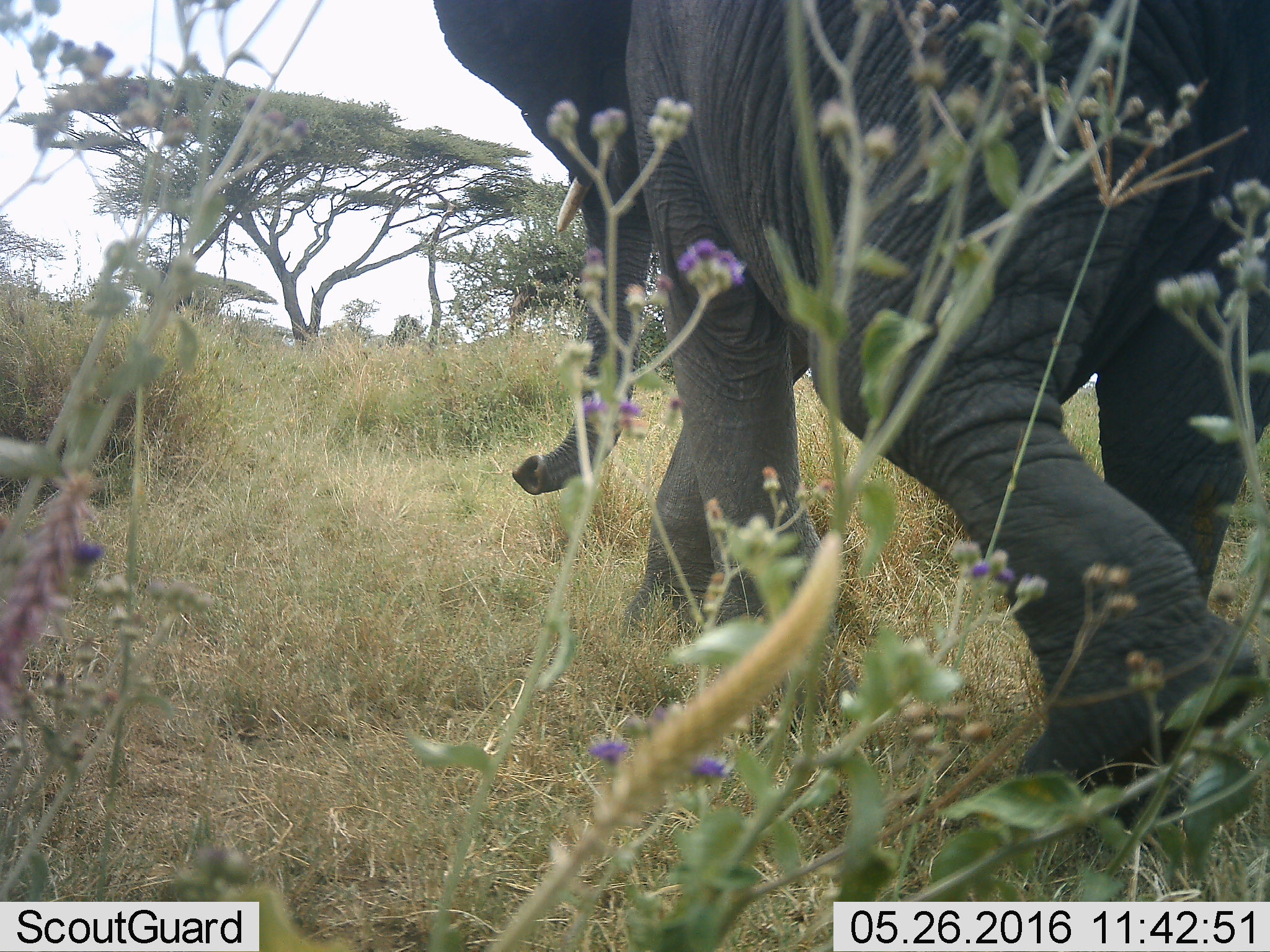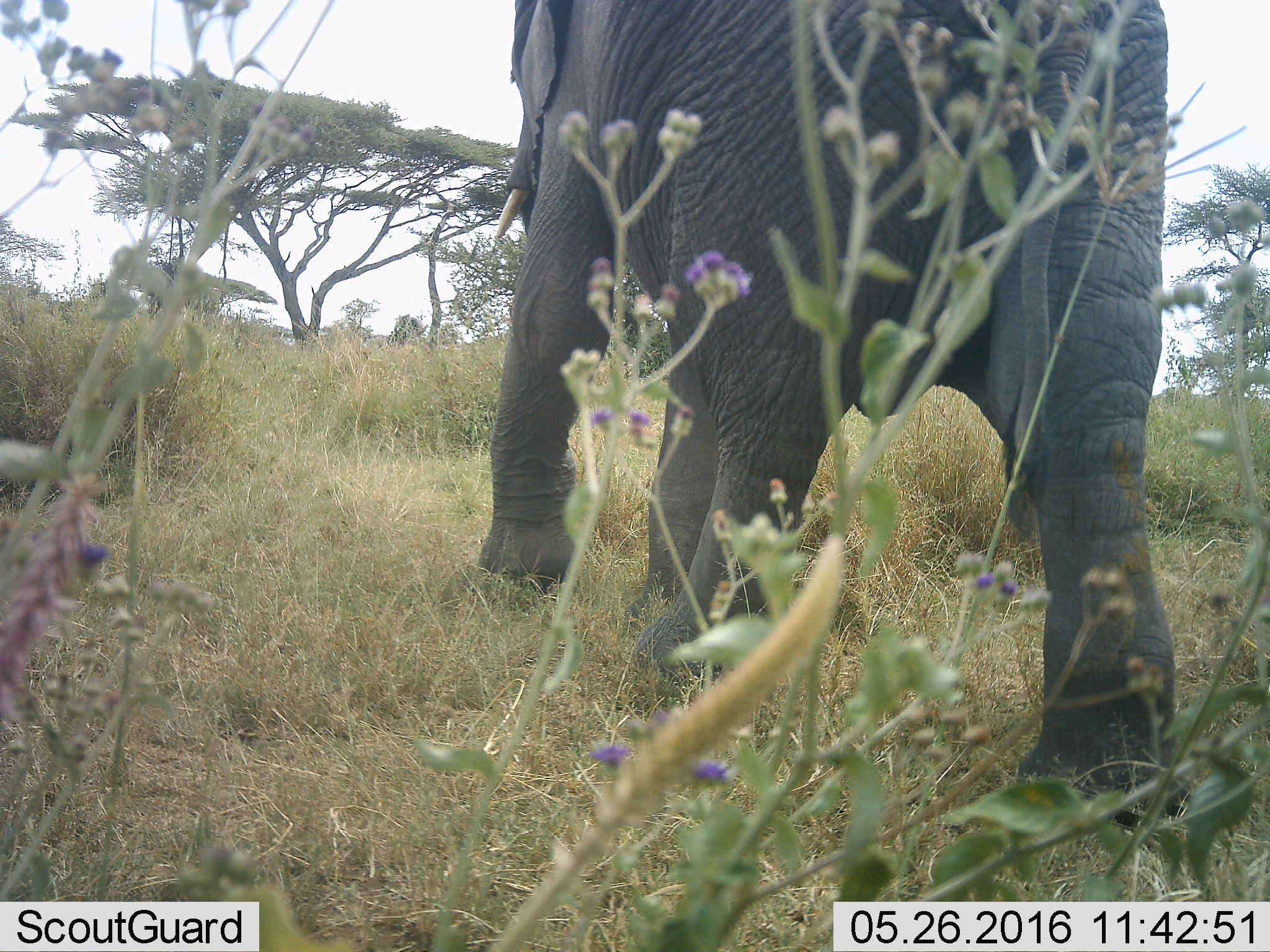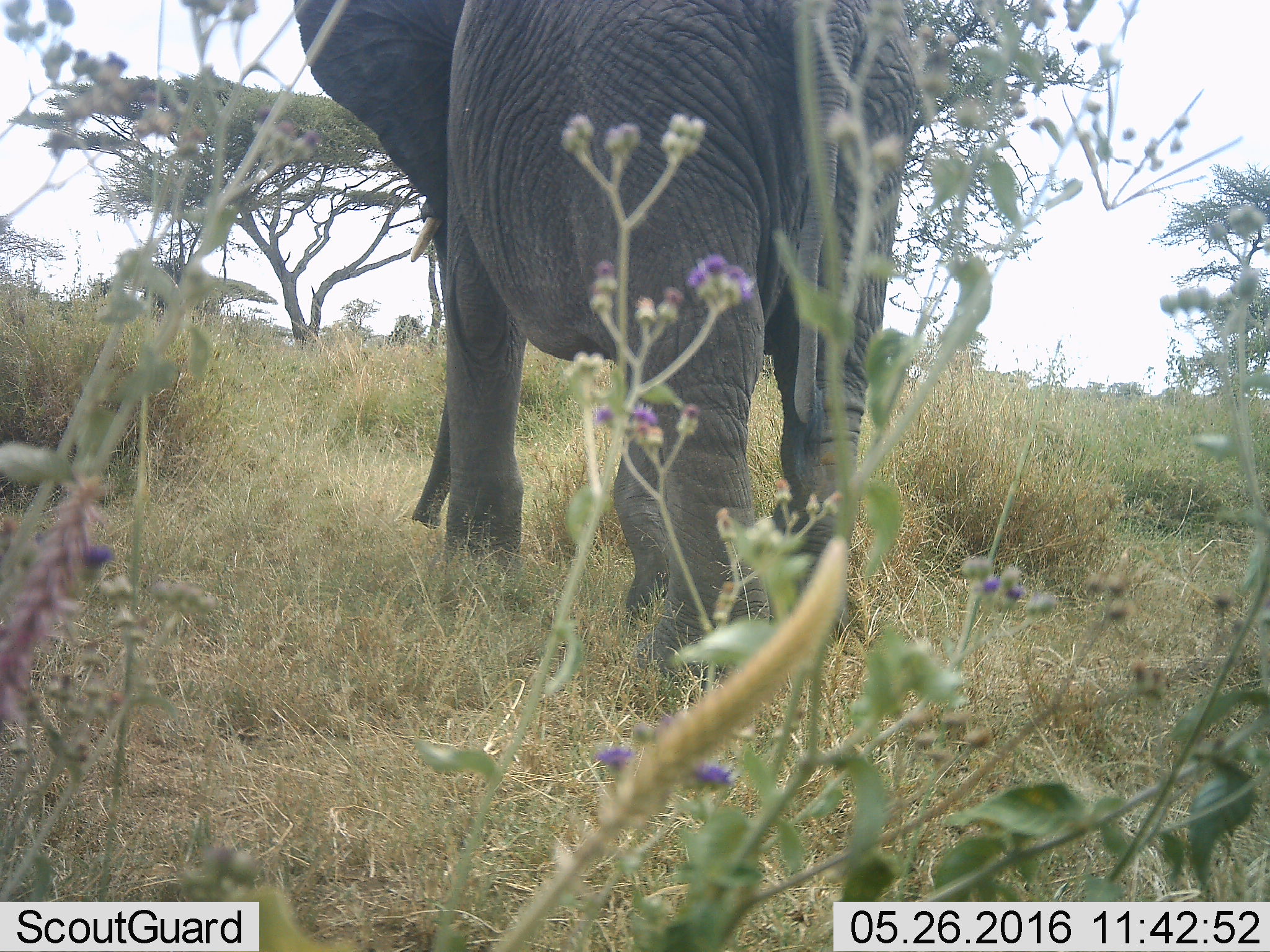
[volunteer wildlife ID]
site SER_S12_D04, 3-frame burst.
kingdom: Animalia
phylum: Chordata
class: Mammalia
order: Proboscidea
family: Elephantidae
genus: Loxodonta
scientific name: Loxodonta africana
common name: african bush elephant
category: elephant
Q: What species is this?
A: Elephant (african bush elephant) (Loxodonta africana).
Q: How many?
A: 1.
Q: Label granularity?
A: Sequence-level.